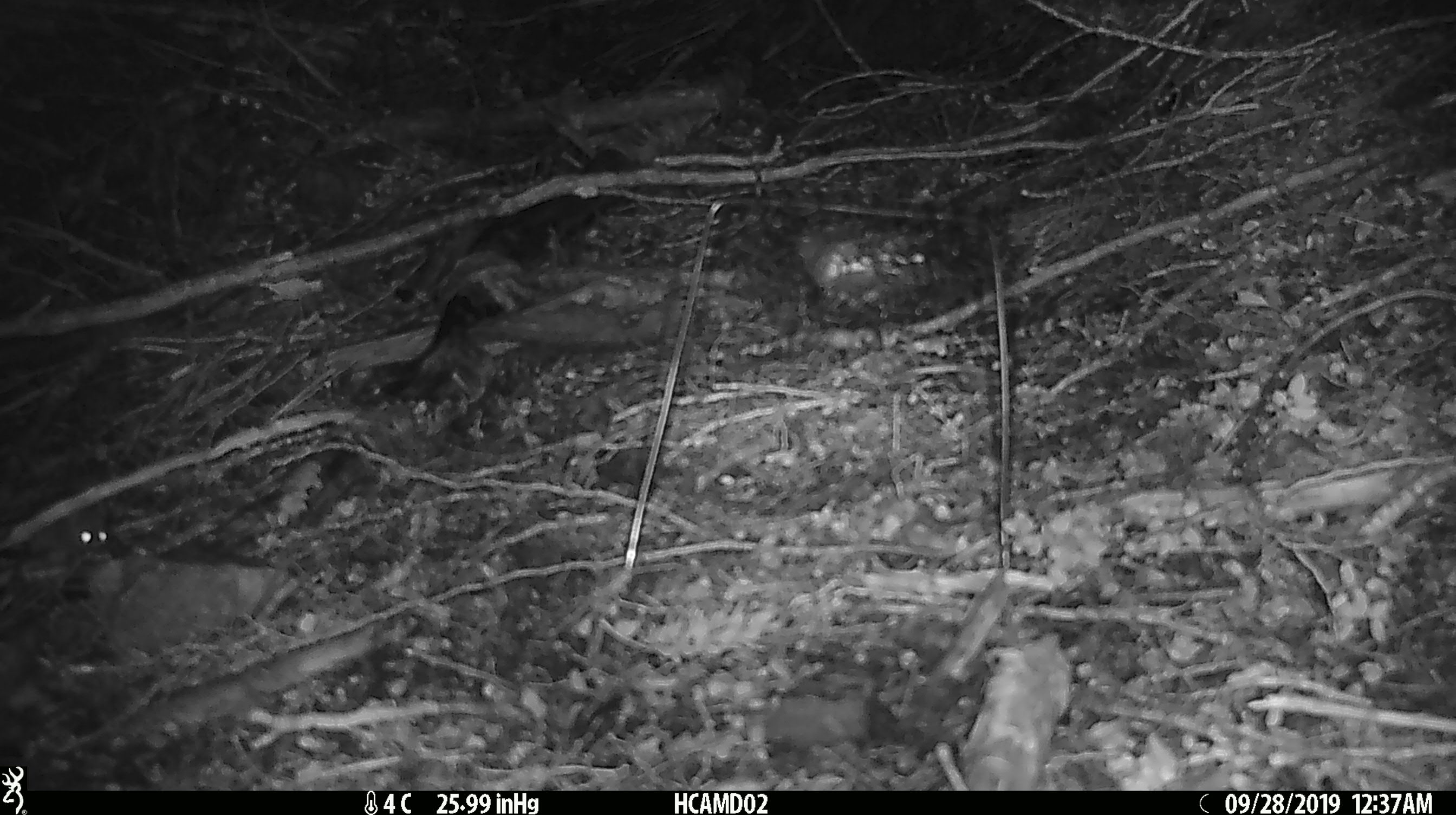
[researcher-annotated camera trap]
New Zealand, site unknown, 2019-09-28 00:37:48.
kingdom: Animalia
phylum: Chordata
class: Mammalia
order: Rodentia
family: Muridae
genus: Mus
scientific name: Mus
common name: mouse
Mouse (Mus).